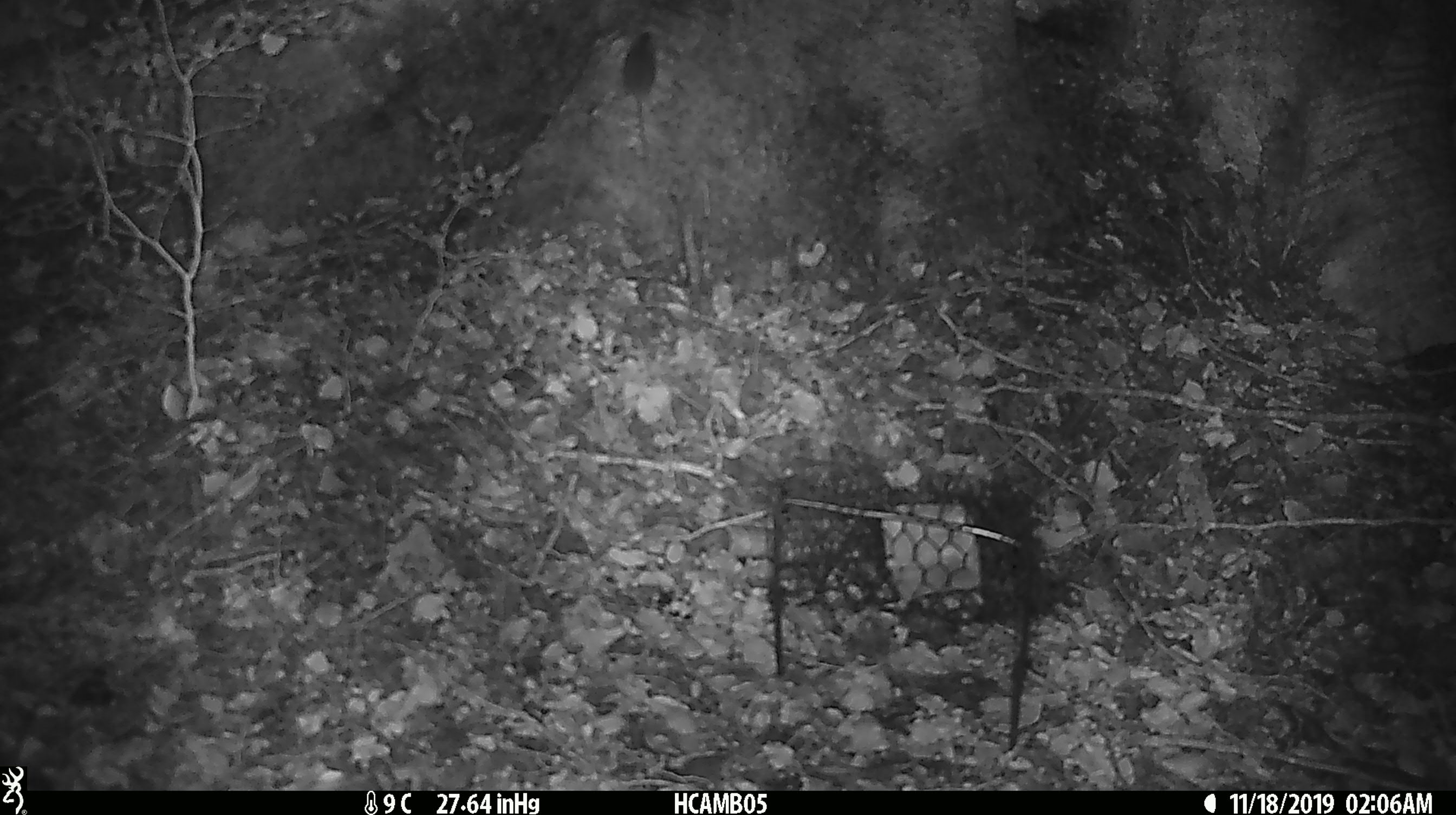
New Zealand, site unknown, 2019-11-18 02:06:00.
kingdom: Animalia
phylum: Chordata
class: Mammalia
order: Rodentia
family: Muridae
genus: Mus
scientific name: Mus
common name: mouse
Mouse (Mus).